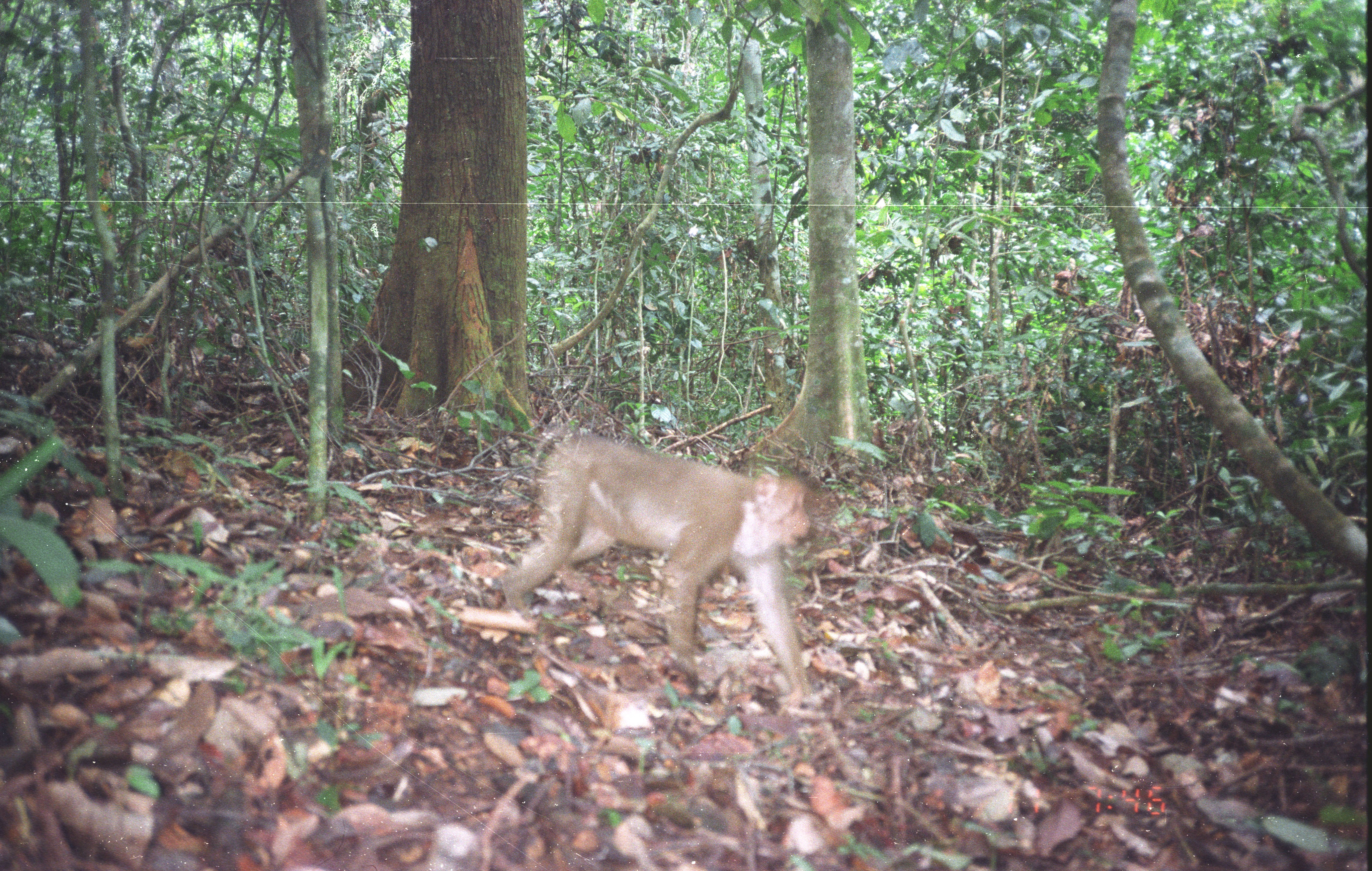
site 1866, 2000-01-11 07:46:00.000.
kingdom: Animalia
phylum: Chordata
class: Mammalia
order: Primates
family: Cercopithecidae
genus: Macaca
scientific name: Macaca nemestrina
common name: southern pig-tailed macaque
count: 1